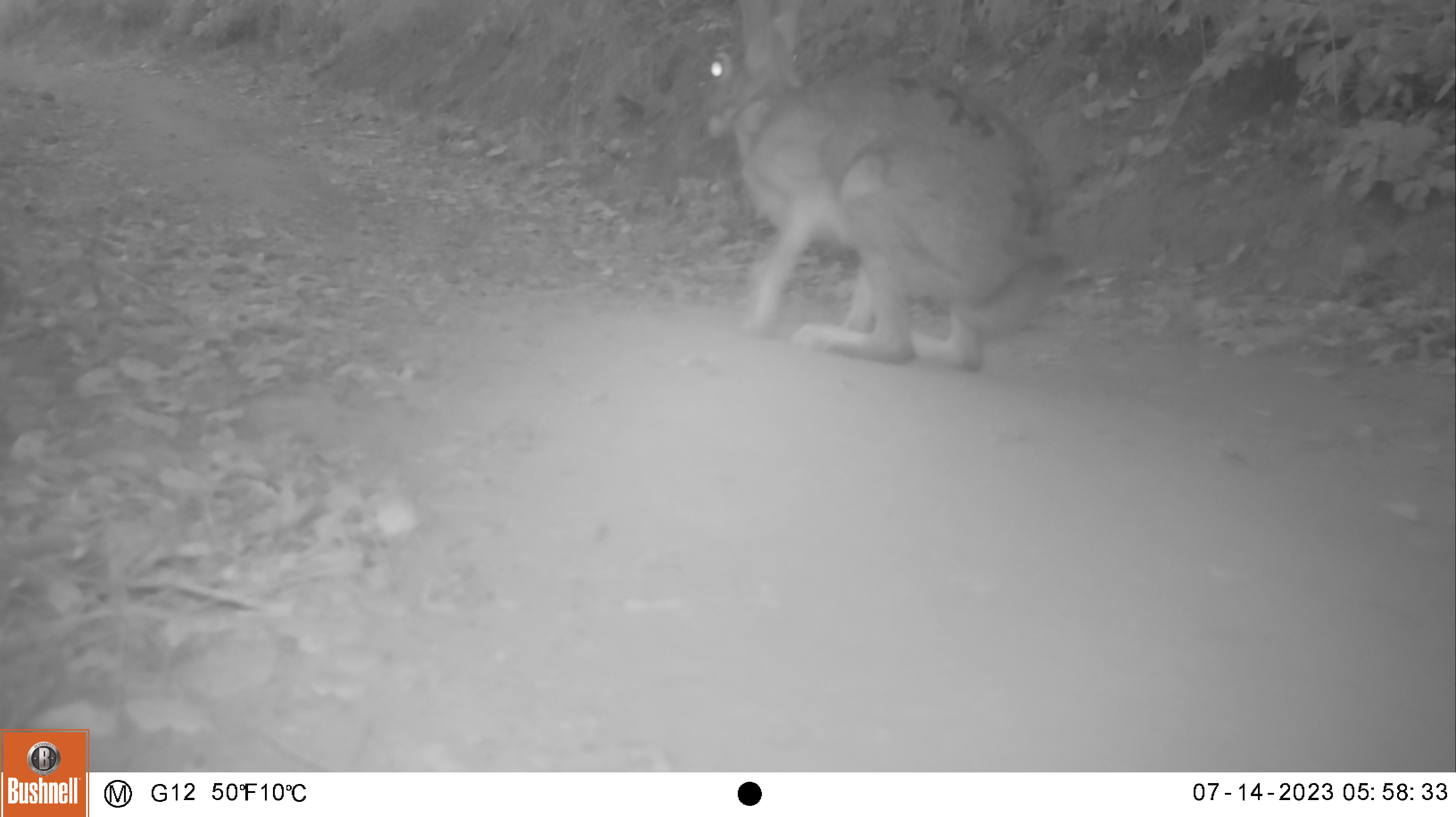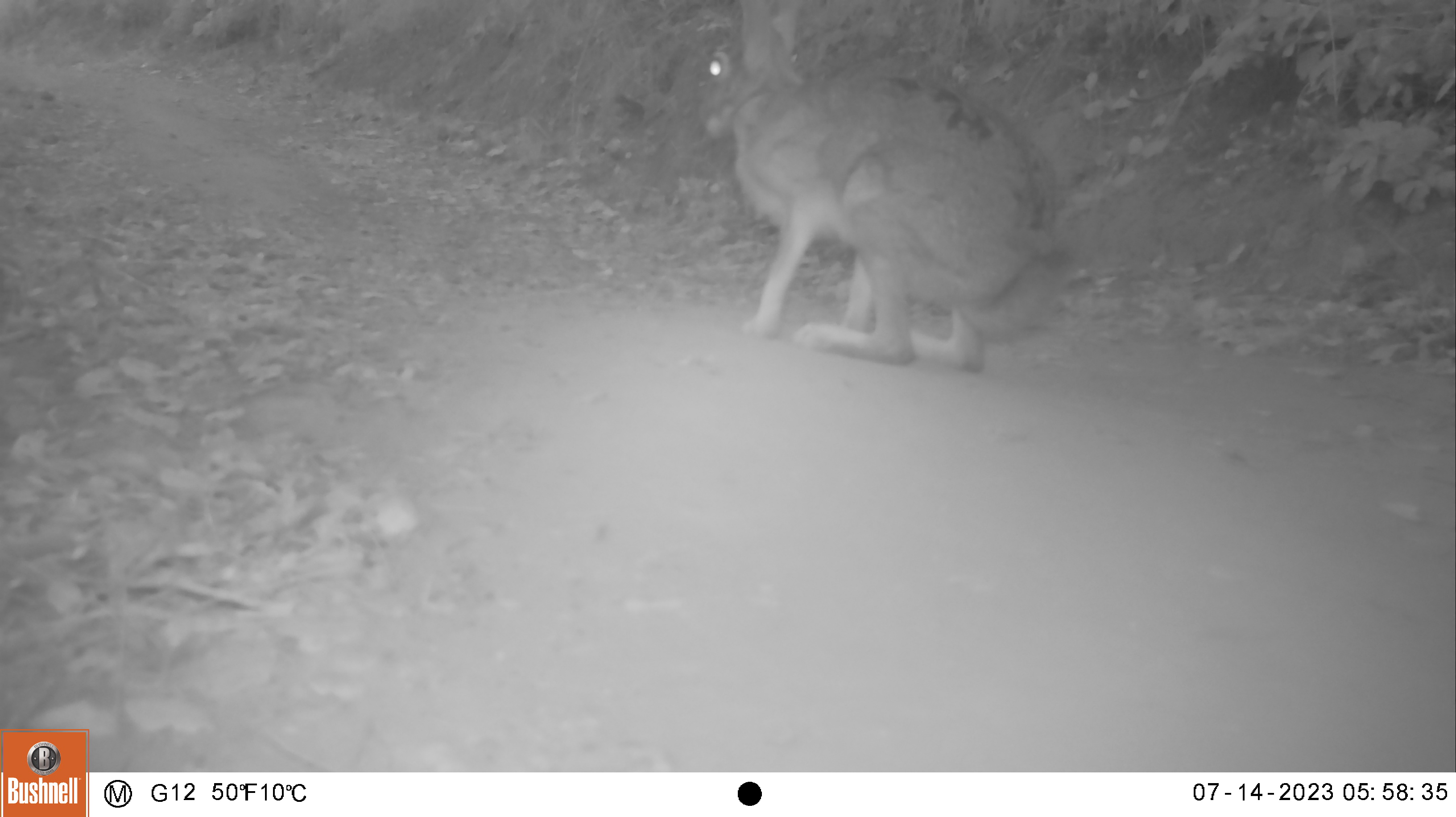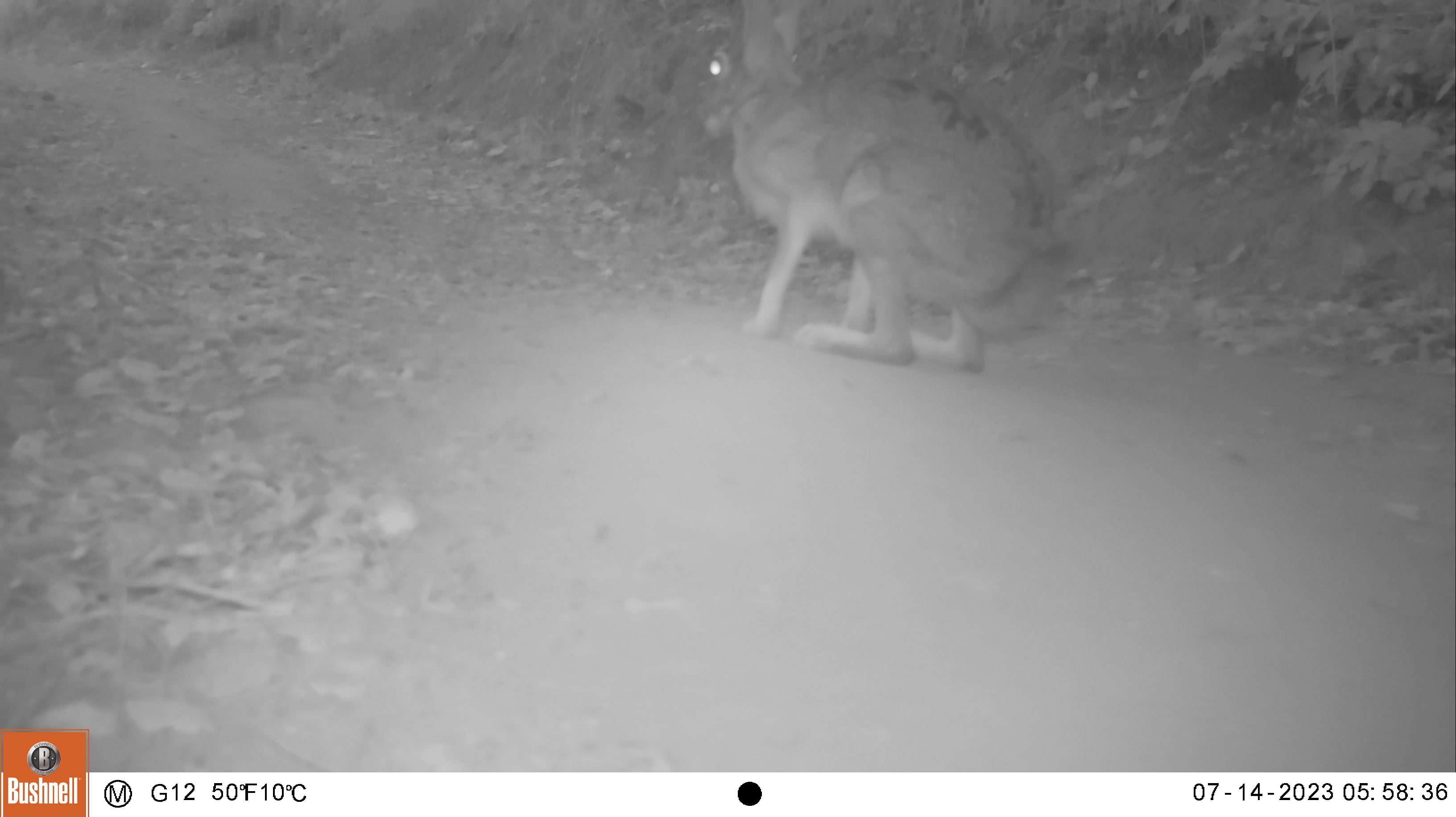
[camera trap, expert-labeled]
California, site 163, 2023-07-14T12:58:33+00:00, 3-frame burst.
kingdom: Animalia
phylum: Chordata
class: Mammalia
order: Lagomorpha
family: Leporidae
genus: Lepus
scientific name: Lepus californicus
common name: black-tailed jackrabbit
Black-tailed jackrabbit (Lepus californicus).